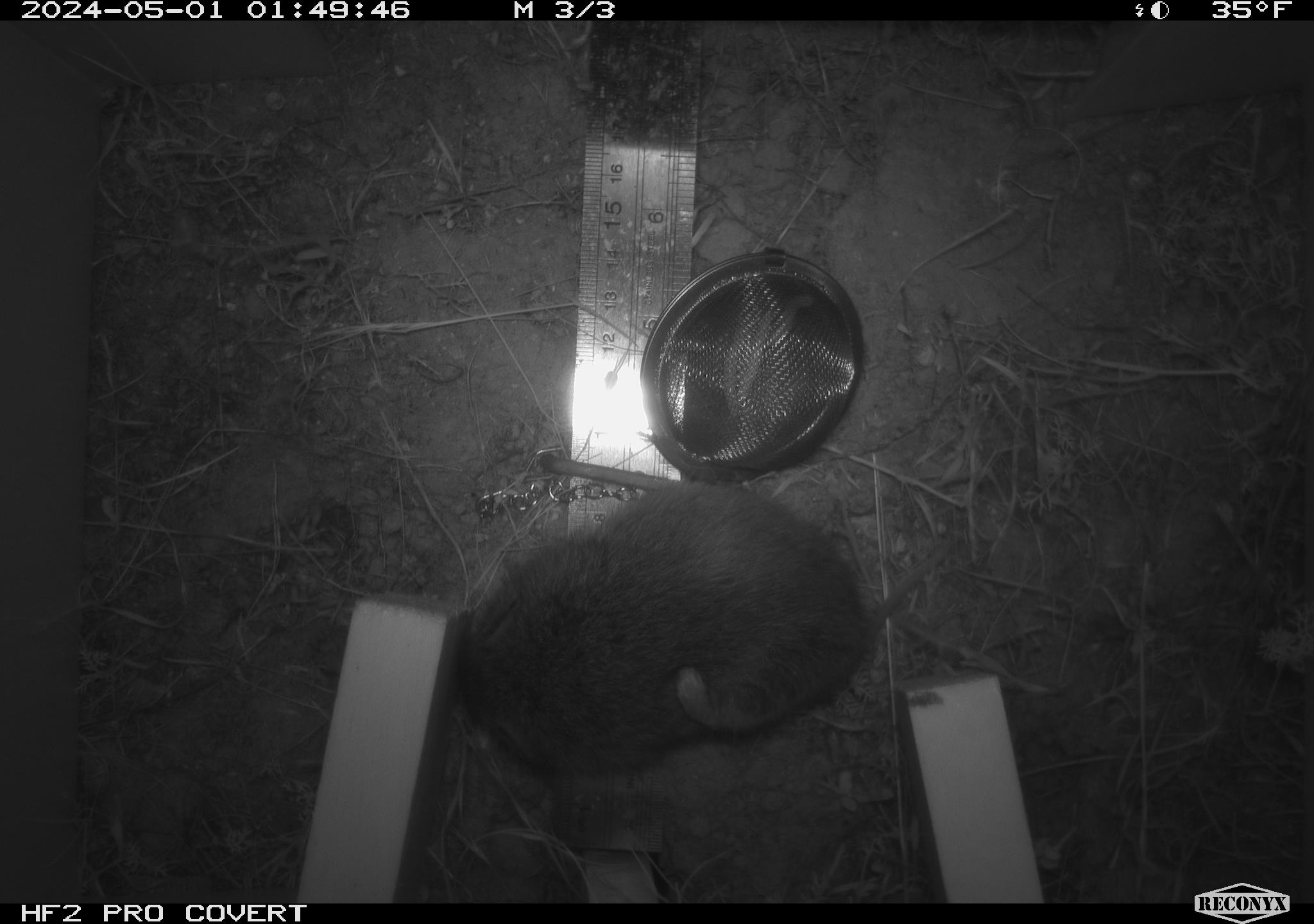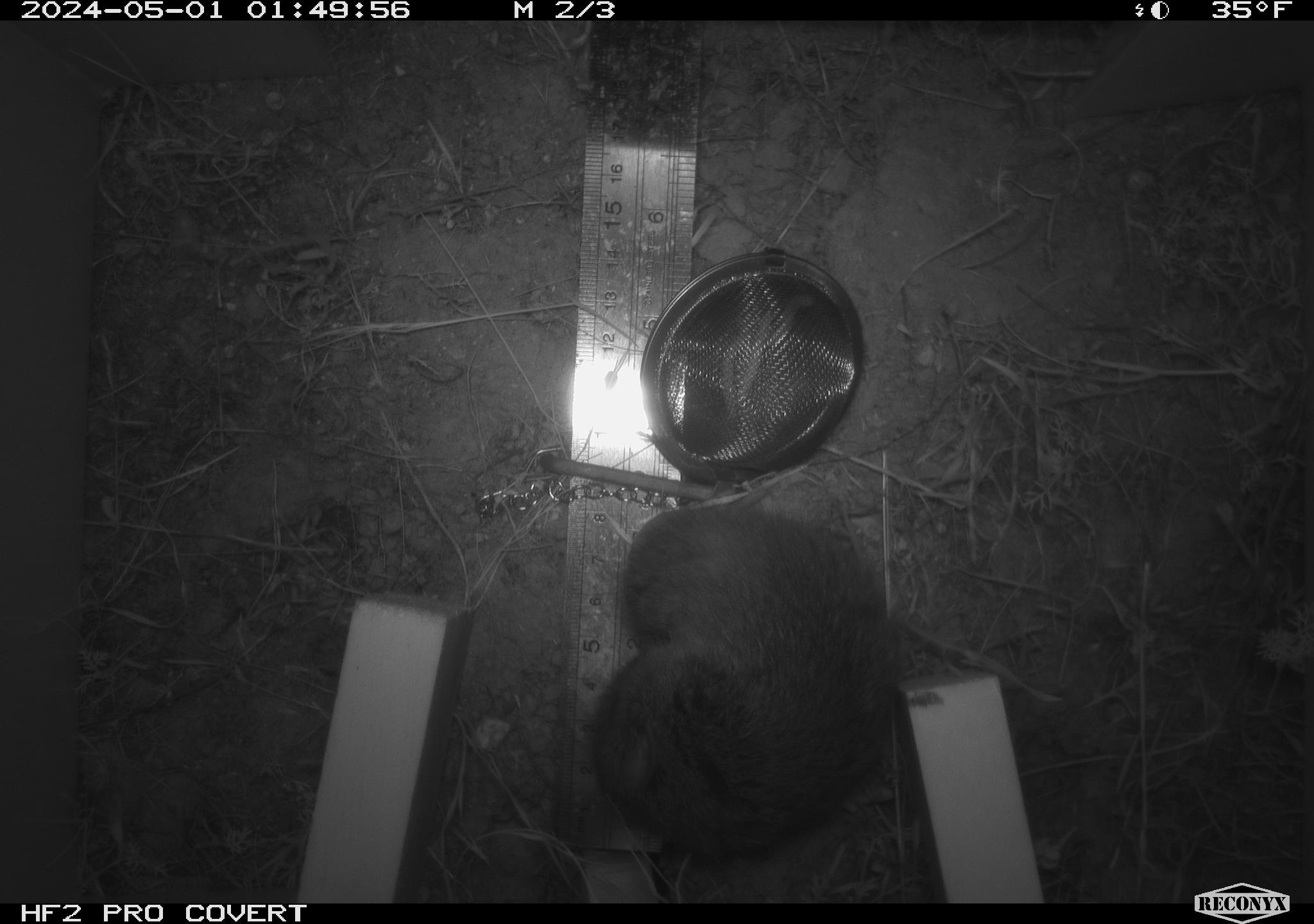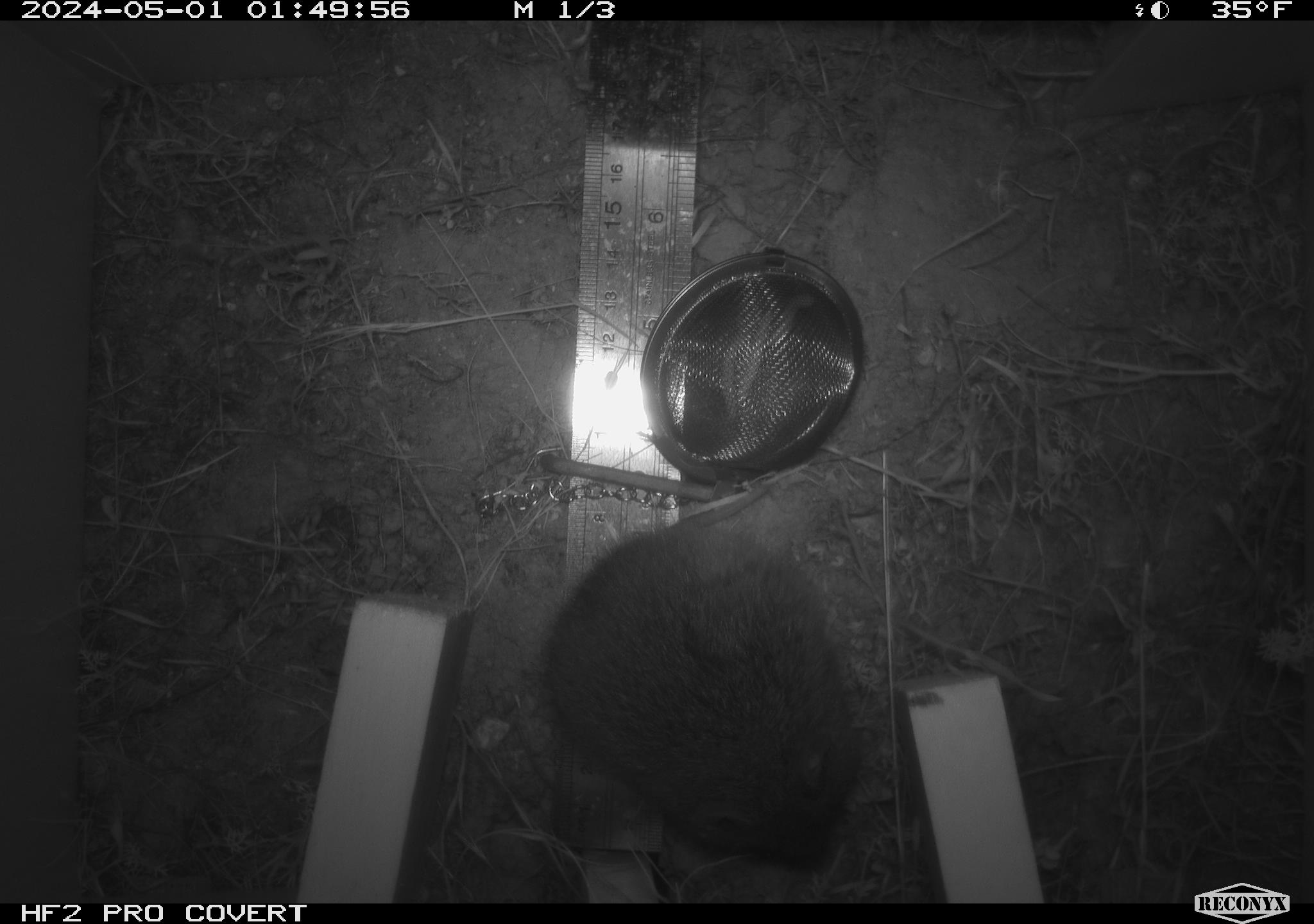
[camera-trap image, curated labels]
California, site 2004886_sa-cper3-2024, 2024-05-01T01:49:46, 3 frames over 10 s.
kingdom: Animalia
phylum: Chordata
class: Mammalia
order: Rodentia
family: Cricetidae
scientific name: Arvicolinae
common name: voles, lemmings, and muskrats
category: arvicolinae subfamily